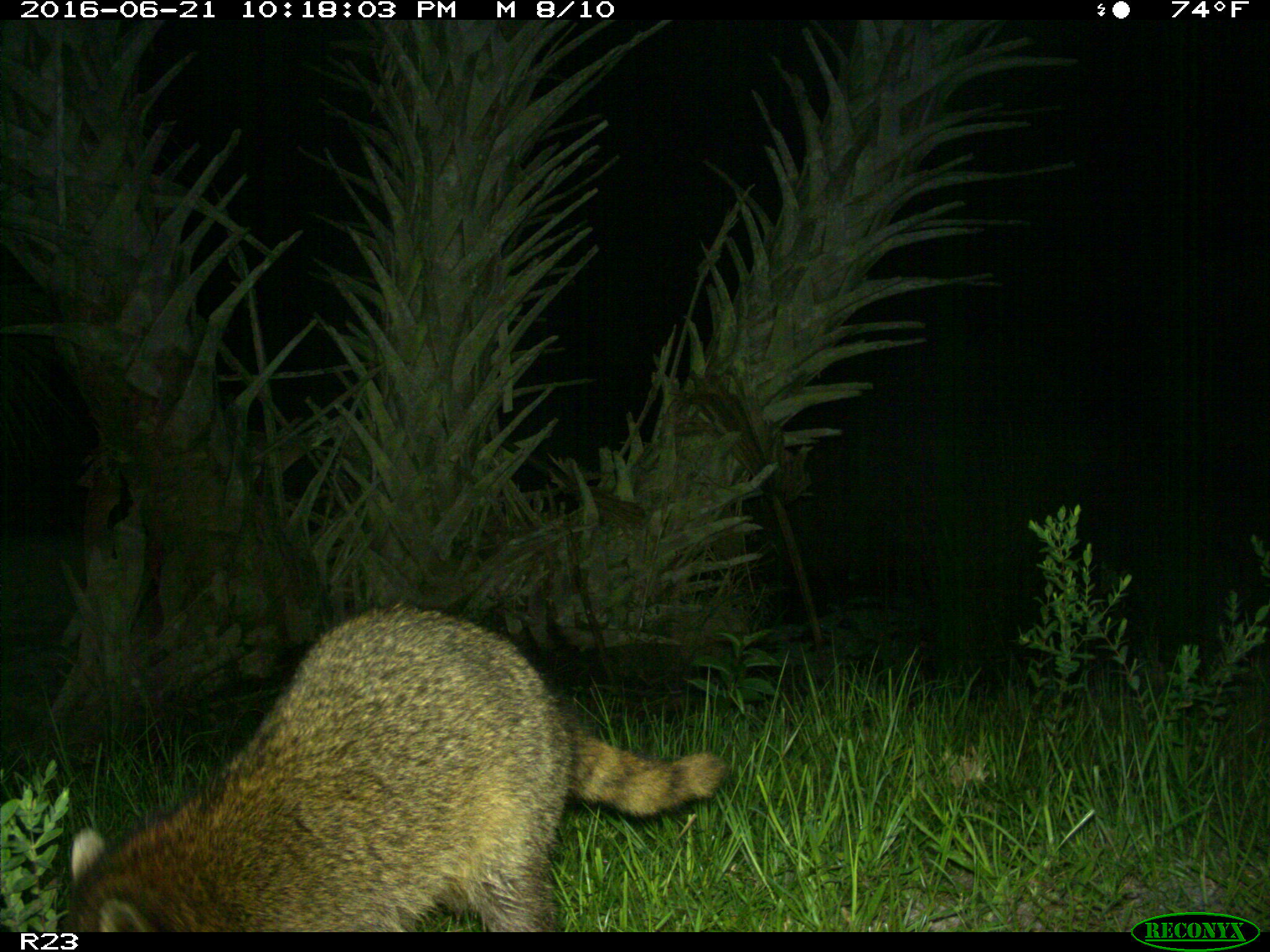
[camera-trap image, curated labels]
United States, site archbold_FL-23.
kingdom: Animalia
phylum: Chordata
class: Mammalia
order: Carnivora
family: Procyonidae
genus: Procyon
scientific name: Procyon lotor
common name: common raccoon